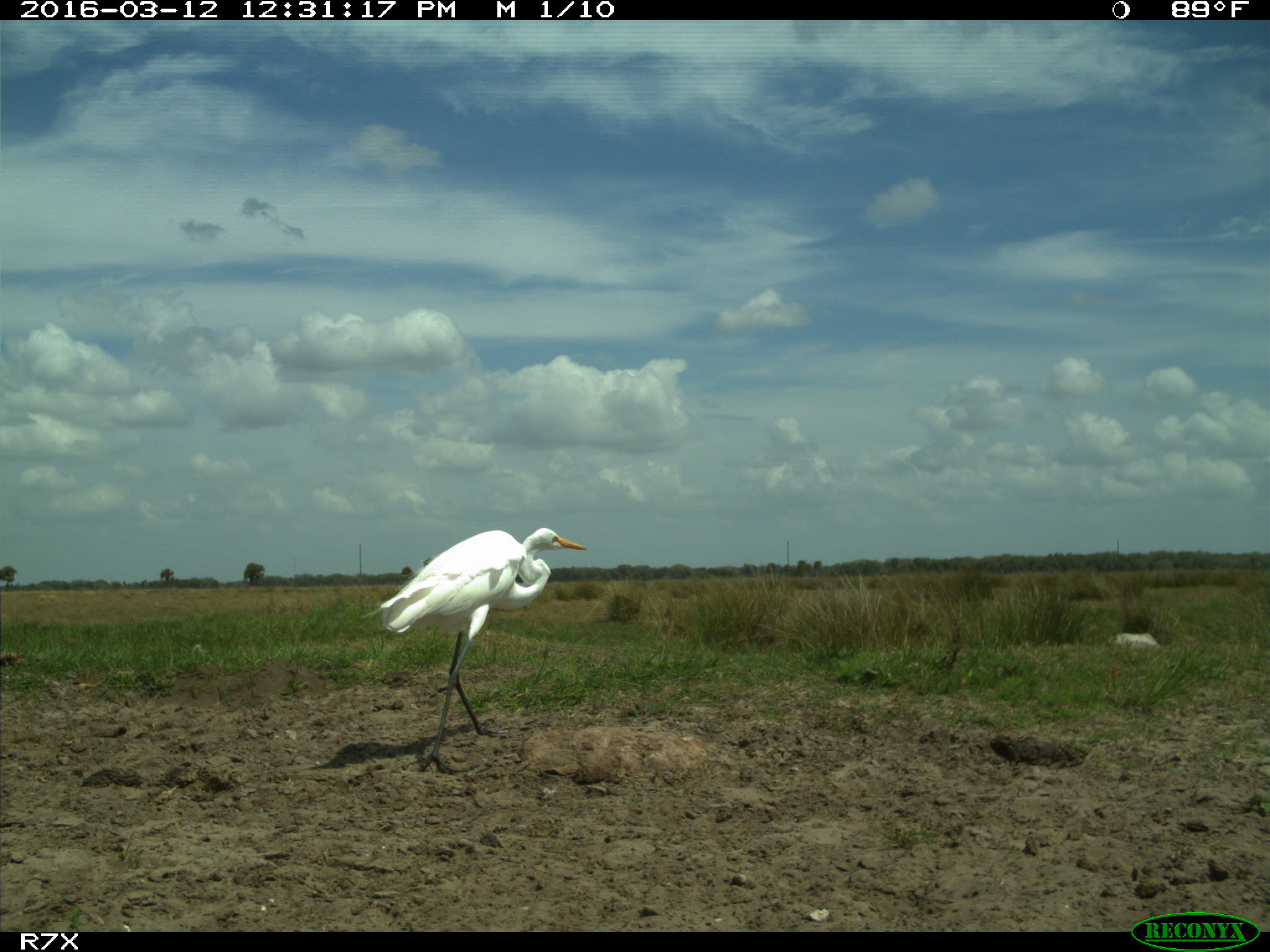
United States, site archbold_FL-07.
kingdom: Animalia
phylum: Chordata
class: Aves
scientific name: Aves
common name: birds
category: unidentified bird